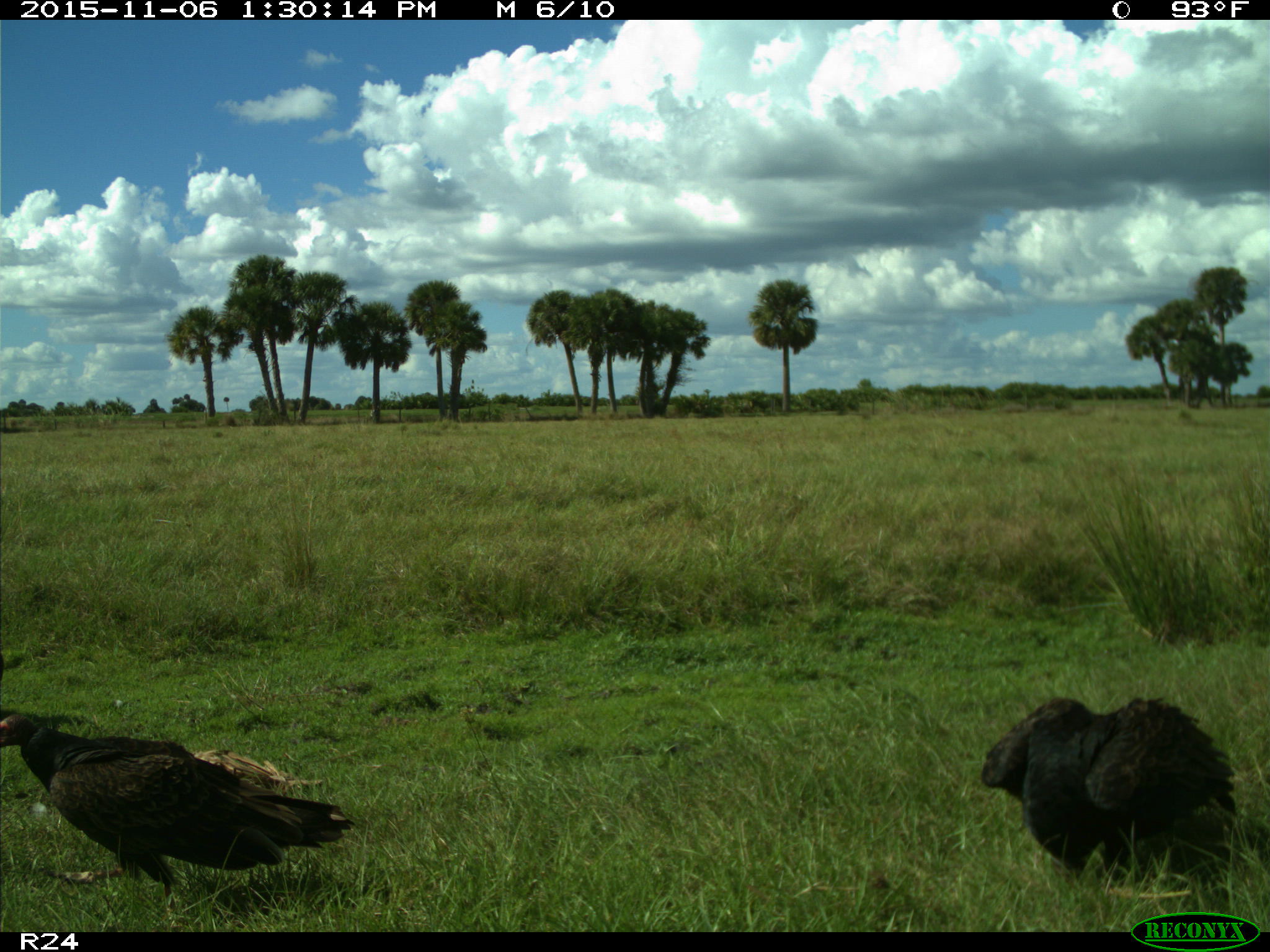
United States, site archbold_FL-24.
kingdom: Animalia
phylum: Chordata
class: Aves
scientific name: Aves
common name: birds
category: unidentified bird